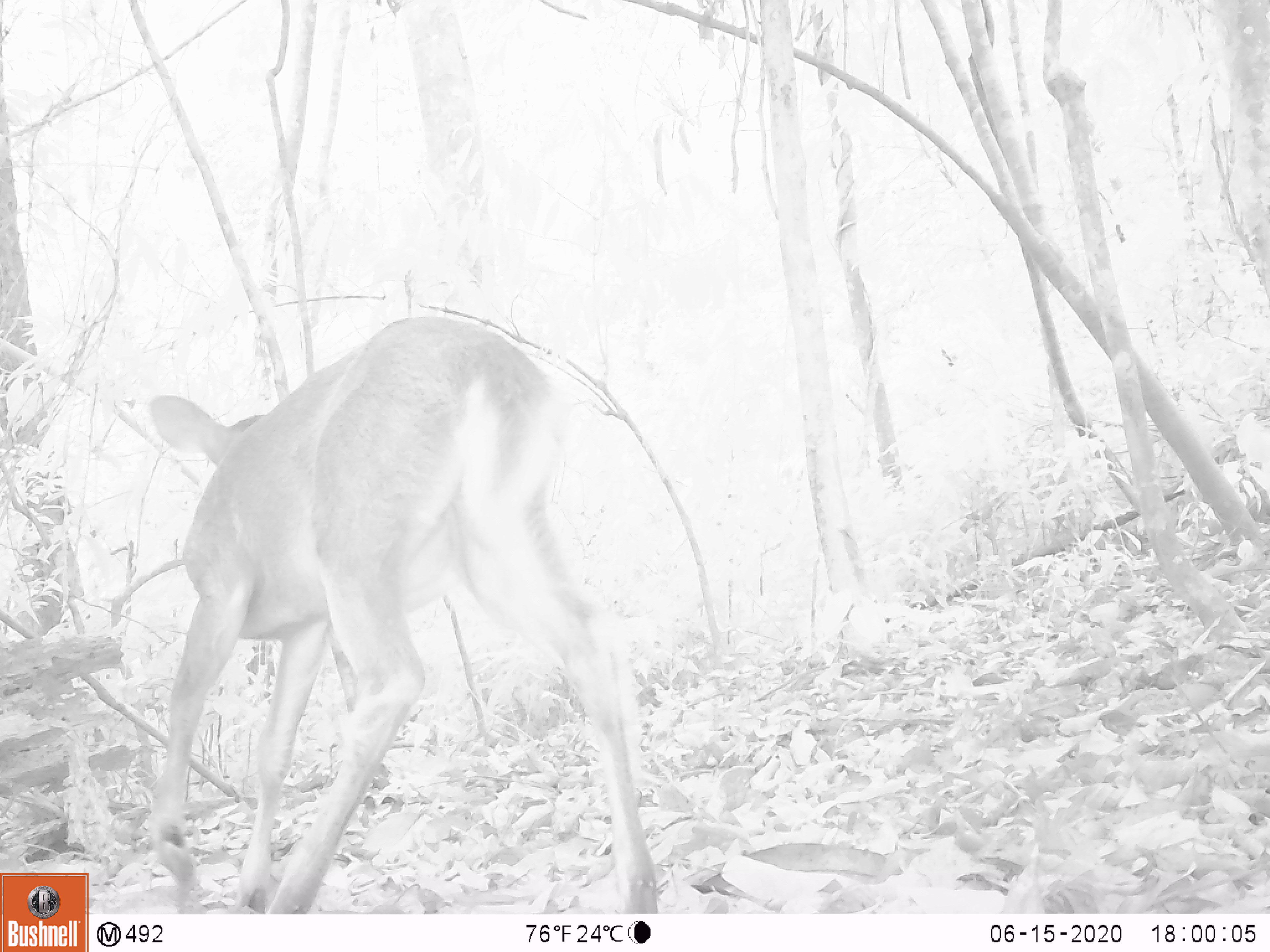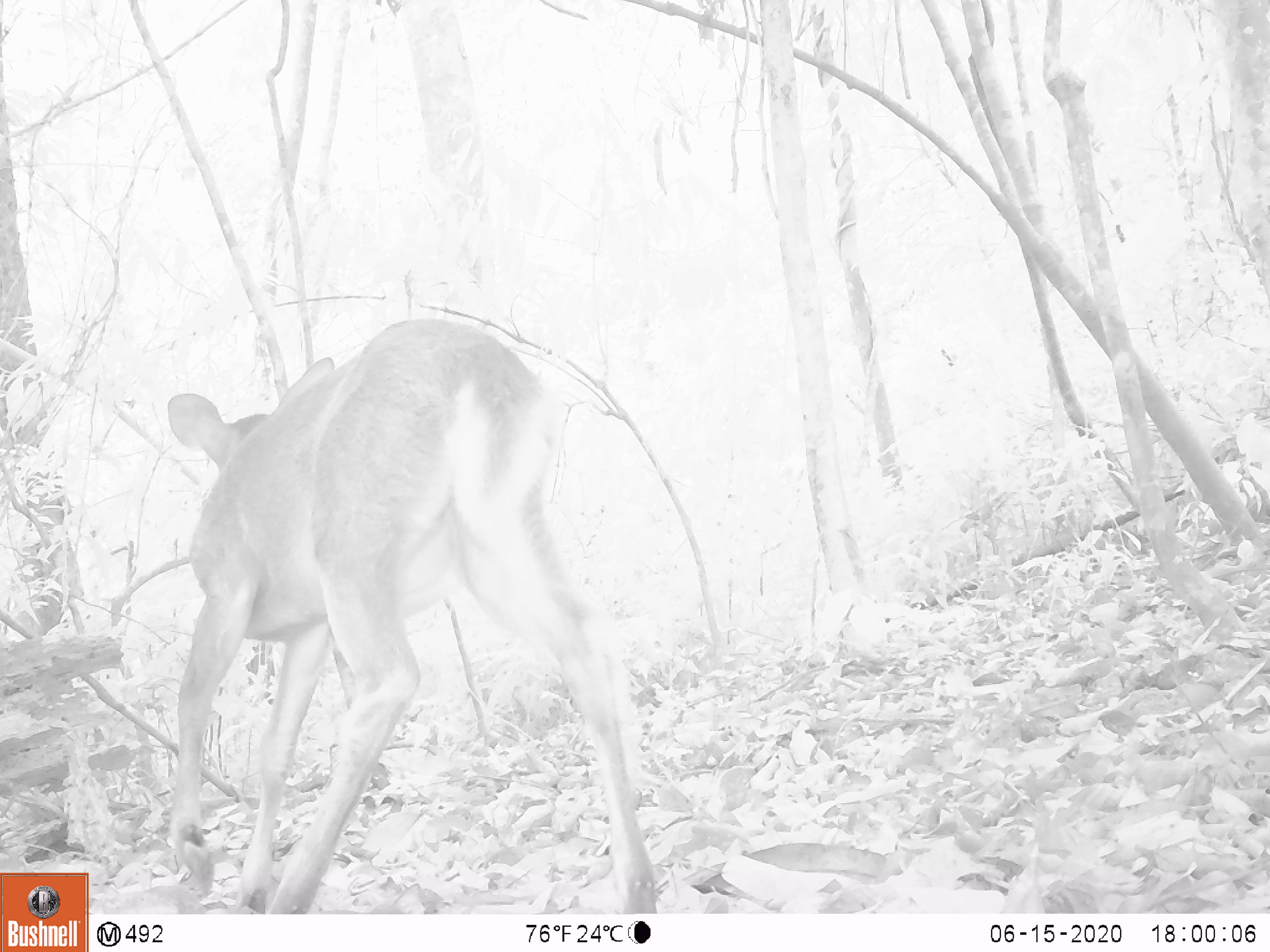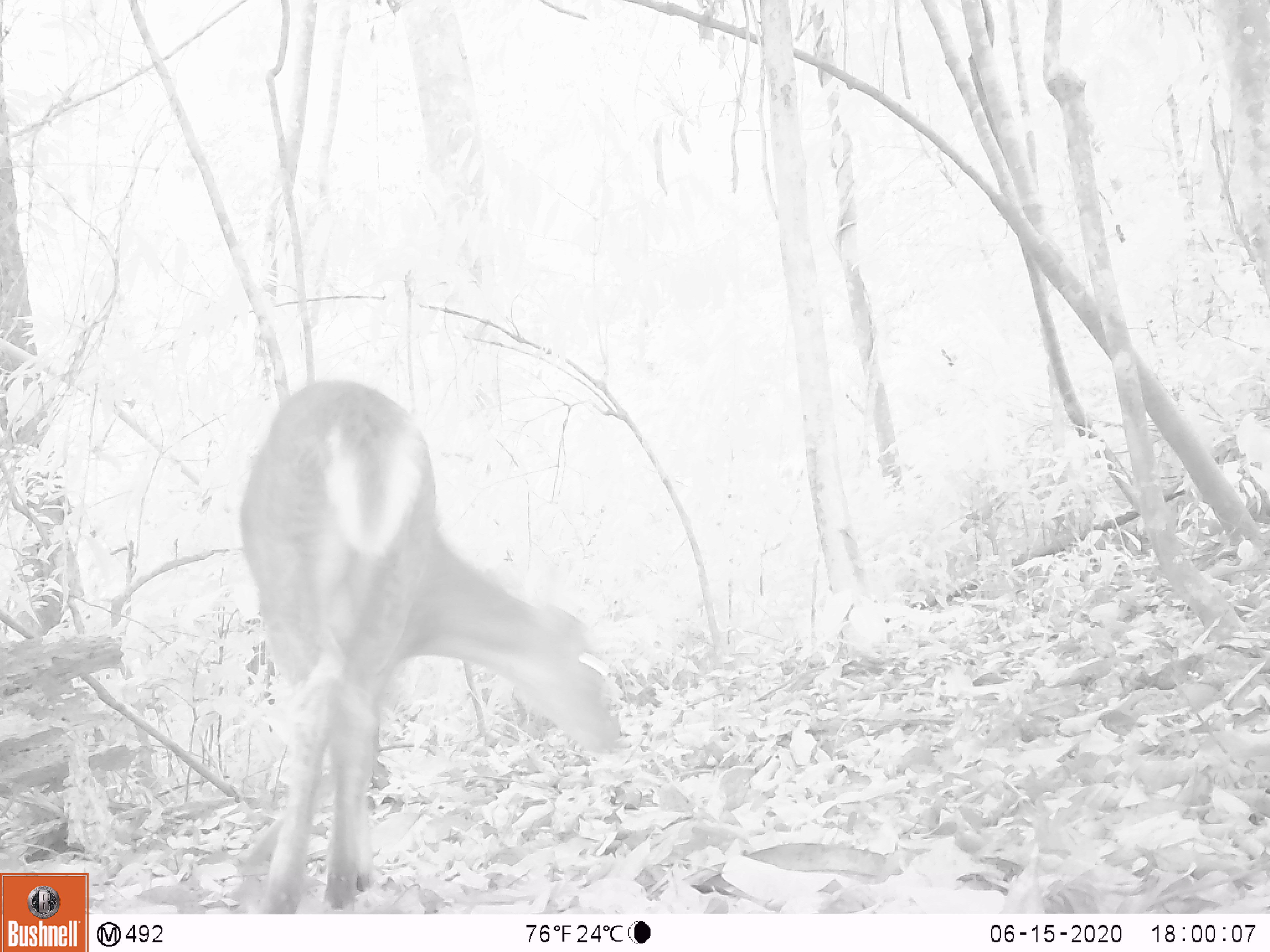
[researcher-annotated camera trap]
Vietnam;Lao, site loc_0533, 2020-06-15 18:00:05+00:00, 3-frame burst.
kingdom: Animalia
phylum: Chordata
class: Mammalia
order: Artiodactyla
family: Cervidae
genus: Muntiacus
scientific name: Muntiacus vuquangensis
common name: large-antlered muntjac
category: large antlered muntjac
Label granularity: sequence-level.